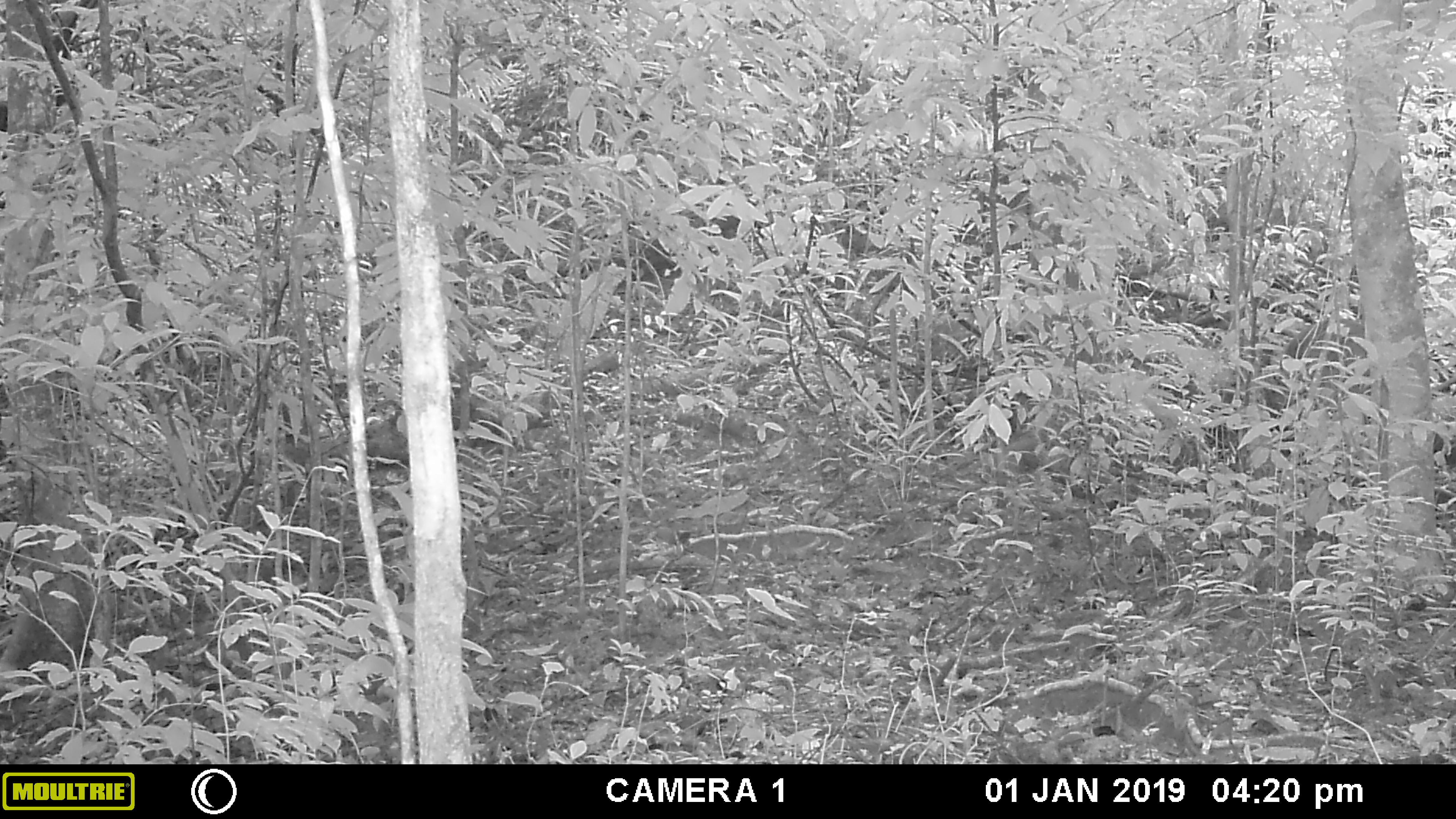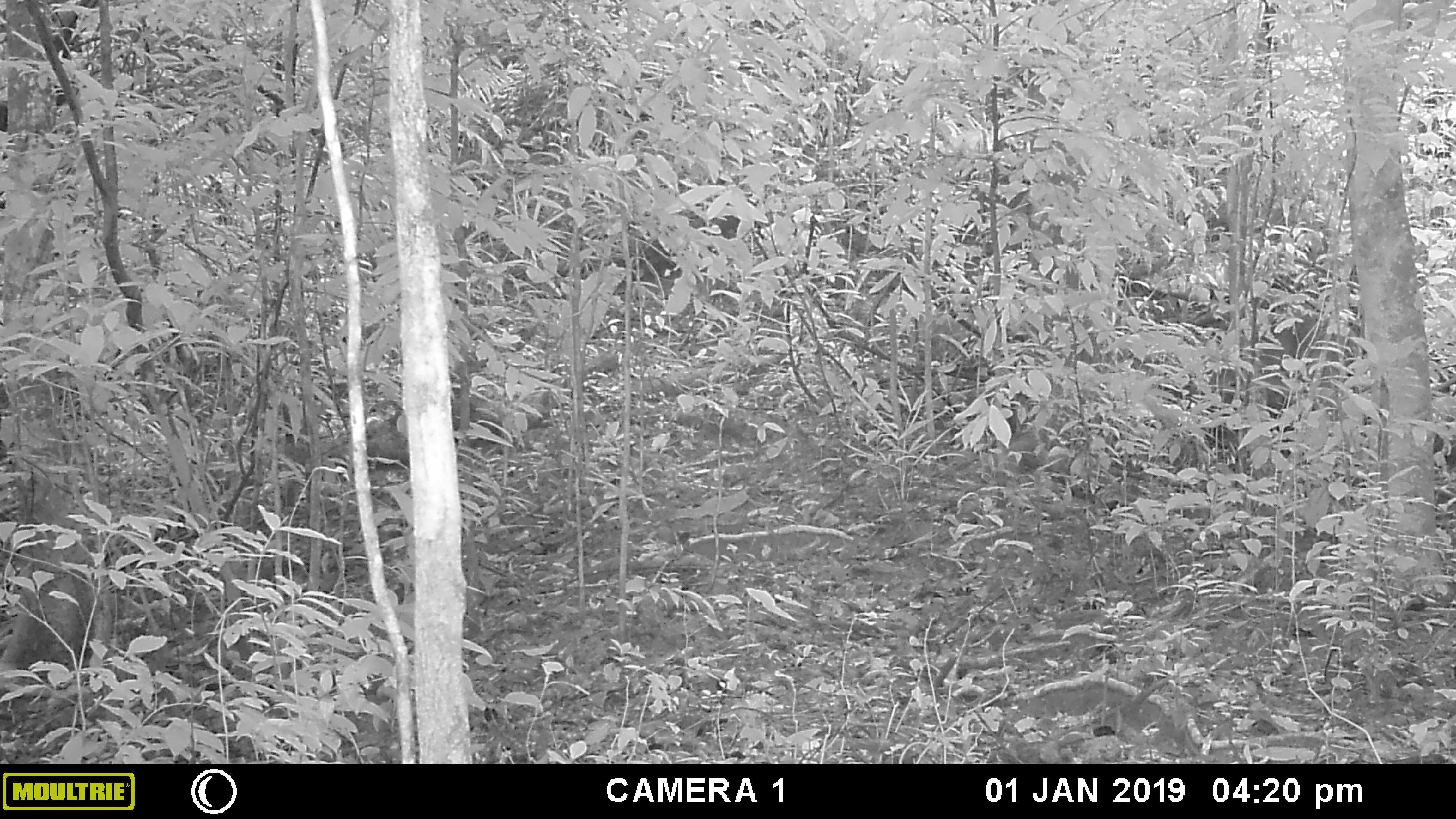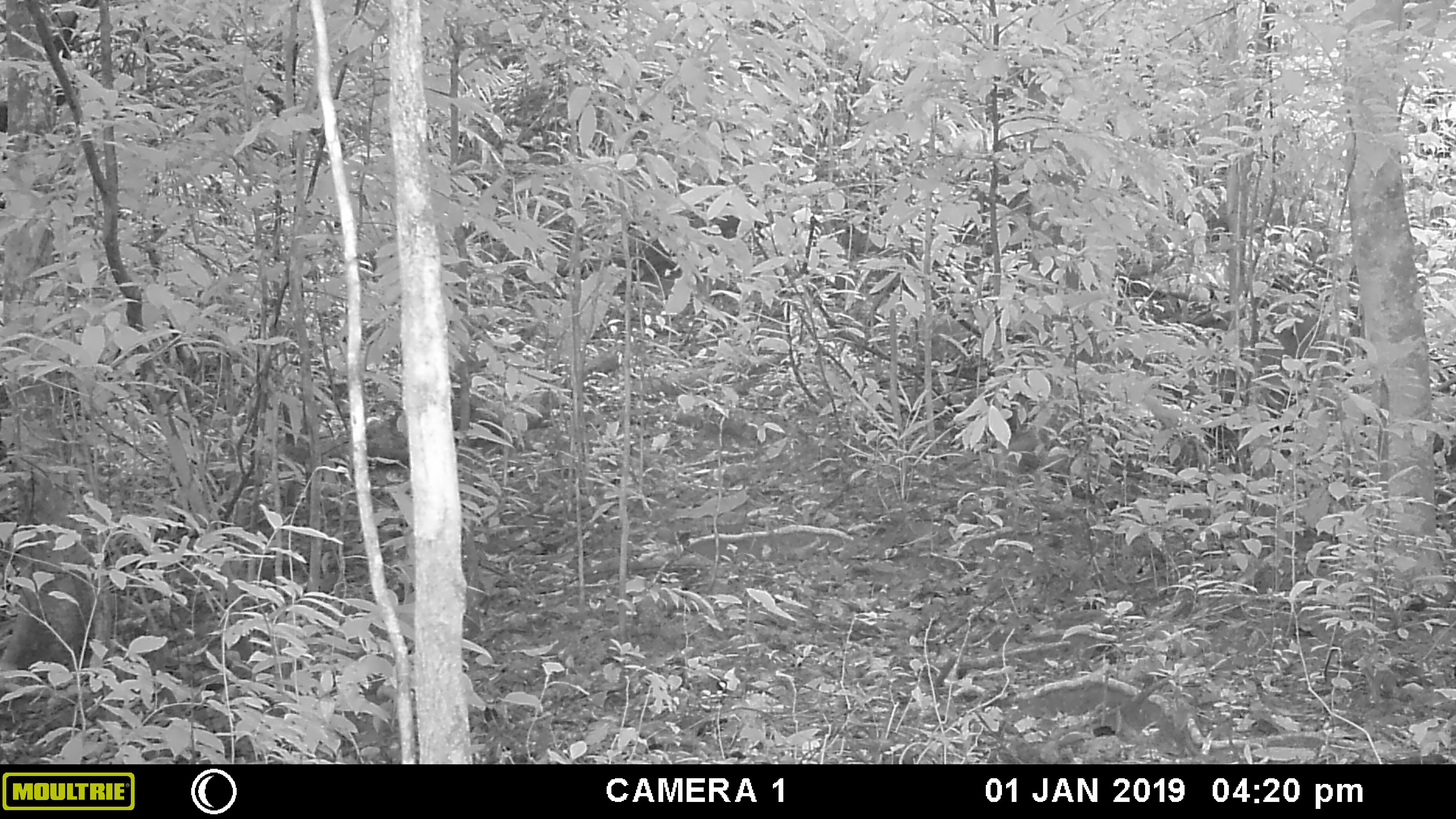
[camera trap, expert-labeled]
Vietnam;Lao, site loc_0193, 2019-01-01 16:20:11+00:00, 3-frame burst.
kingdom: Animalia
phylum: Chordata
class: Mammalia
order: Artiodactyla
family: Cervidae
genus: Muntiacus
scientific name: Muntiacus vuquangensis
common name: large-antlered muntjac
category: large antlered muntjac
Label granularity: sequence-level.